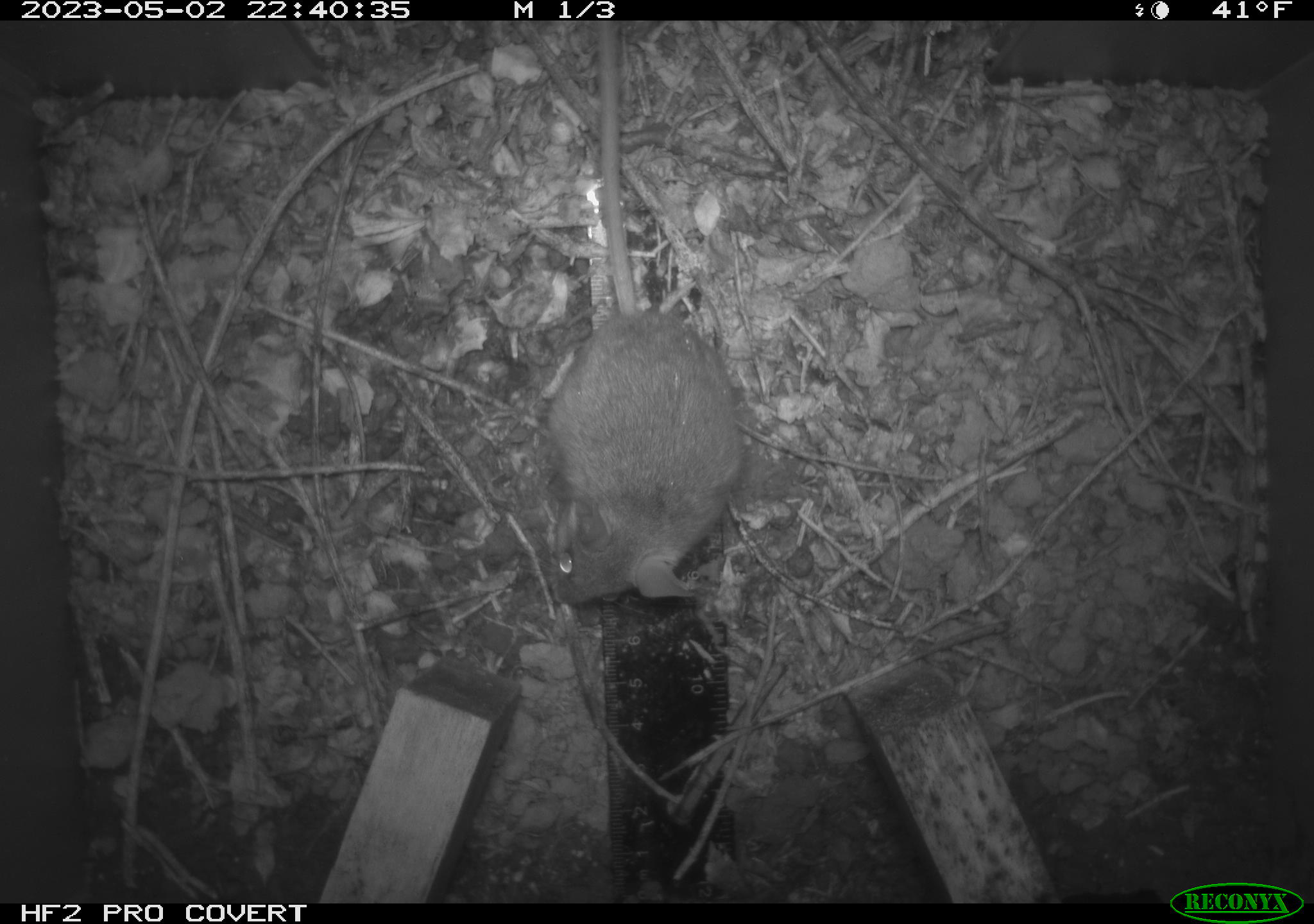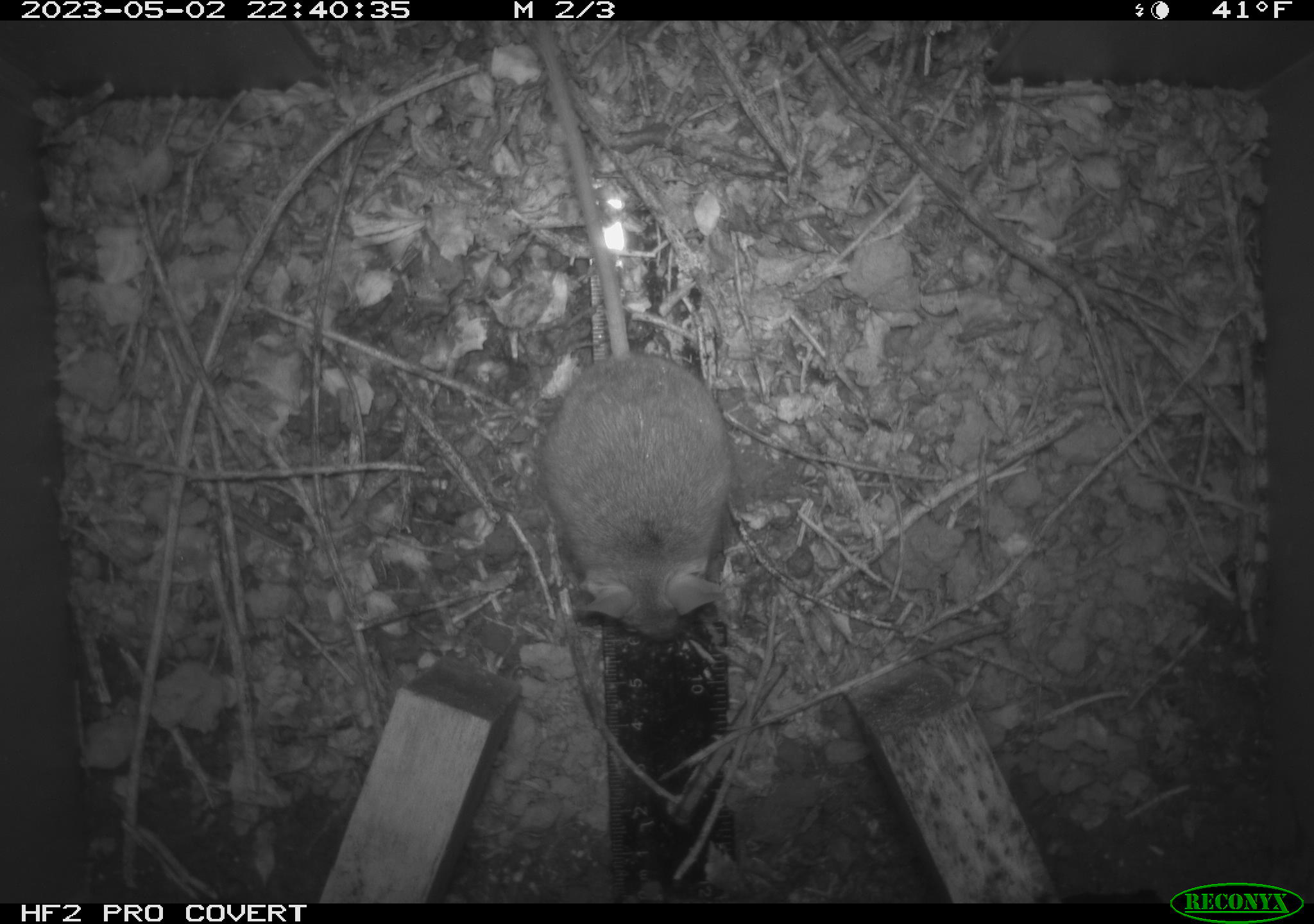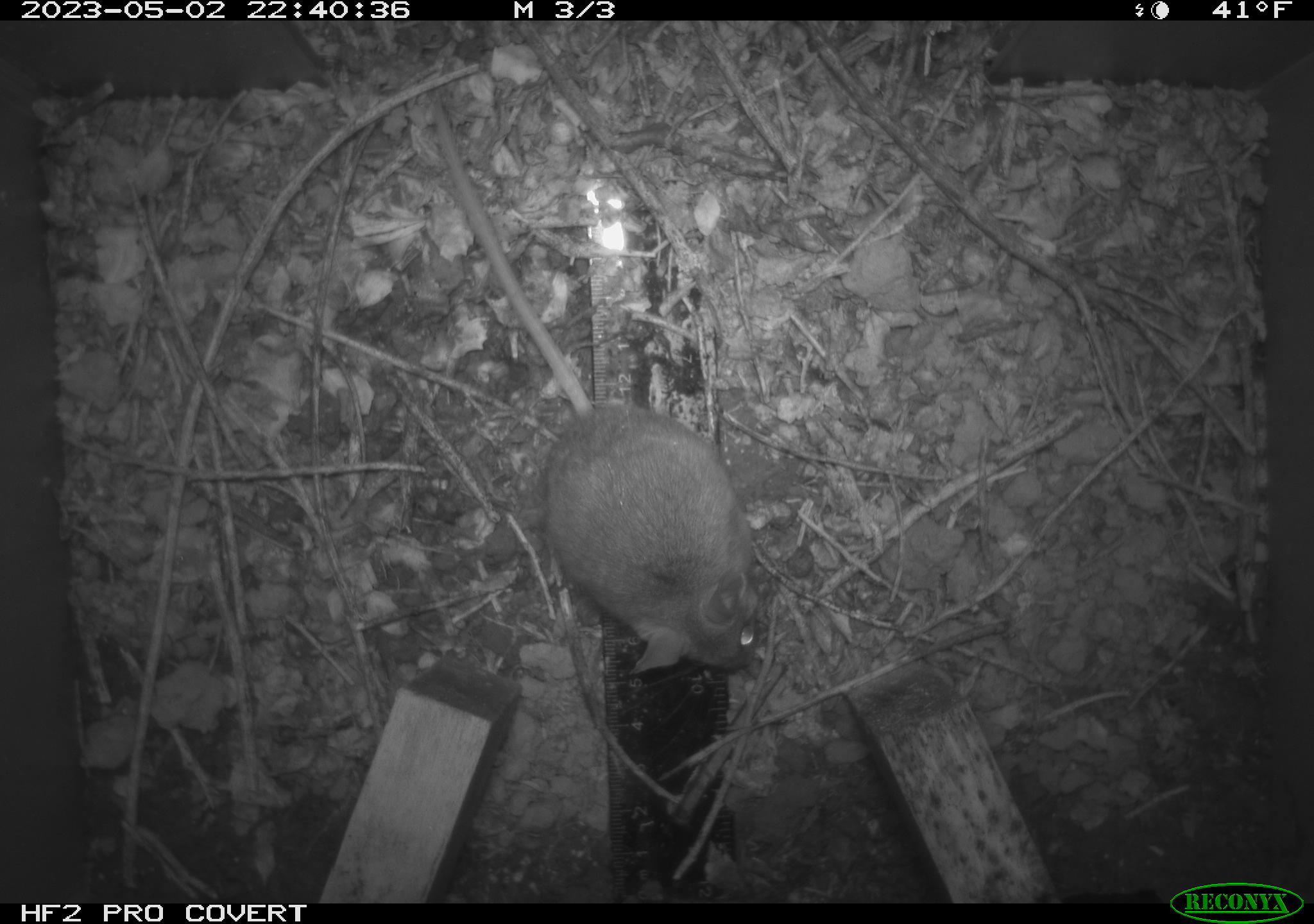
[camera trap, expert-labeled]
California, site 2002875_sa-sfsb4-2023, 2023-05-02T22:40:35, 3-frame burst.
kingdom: Animalia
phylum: Chordata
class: Mammalia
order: Rodentia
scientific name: Rodentia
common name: mouse species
Mouse species (Rodentia).